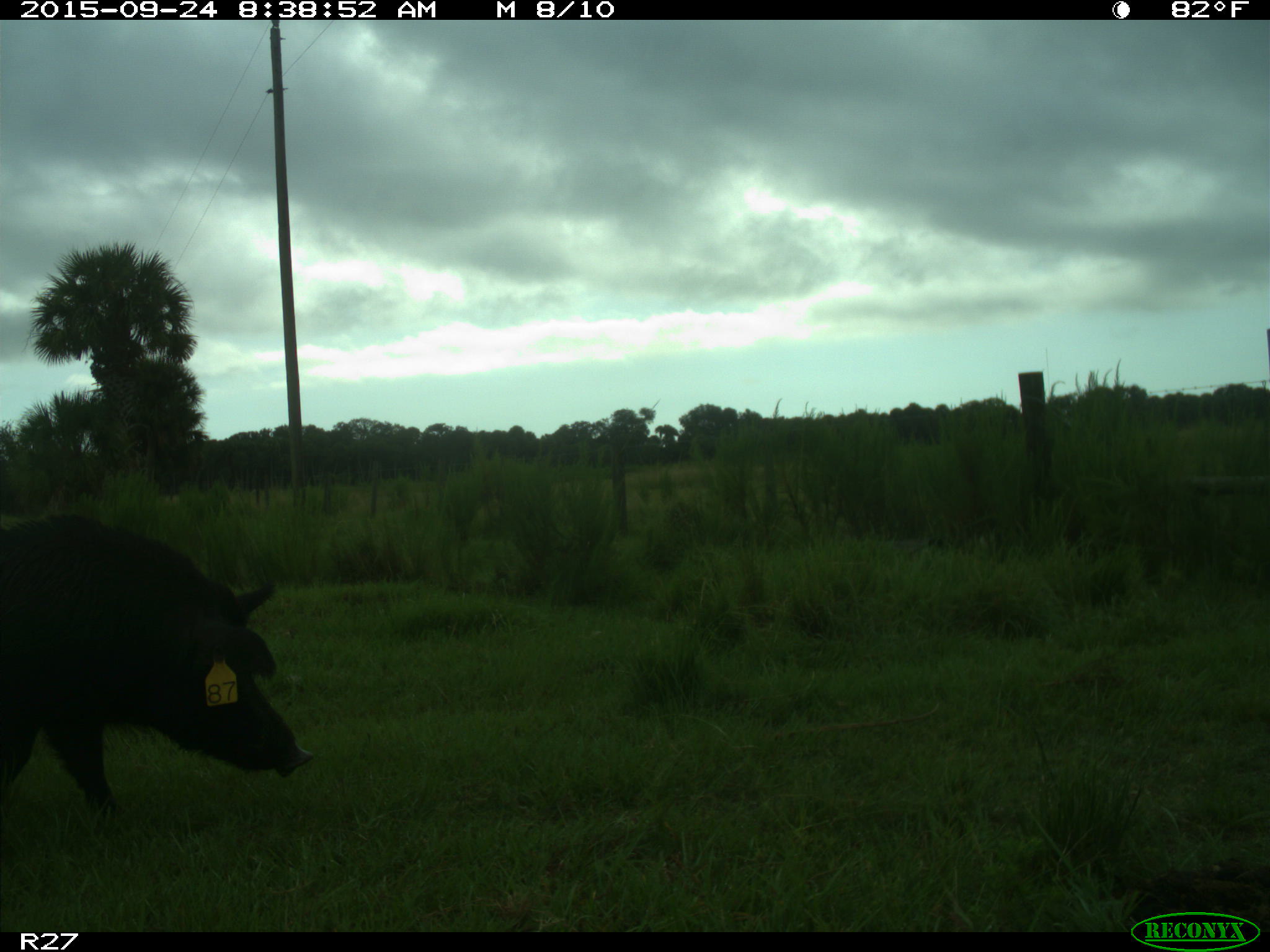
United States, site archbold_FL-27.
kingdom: Animalia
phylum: Chordata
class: Mammalia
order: Artiodactyla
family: Suidae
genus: Sus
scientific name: Sus scrofa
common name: wild boar